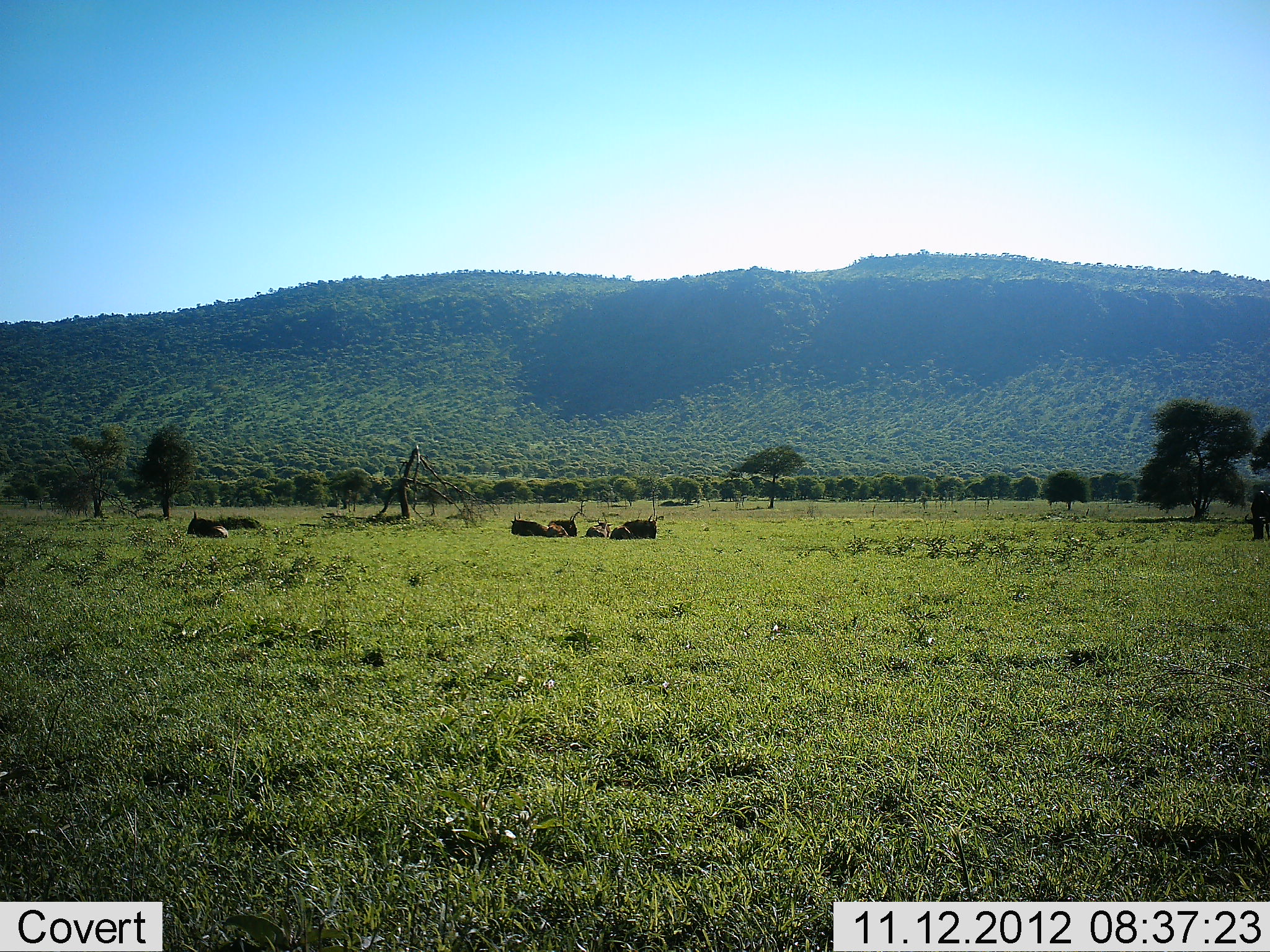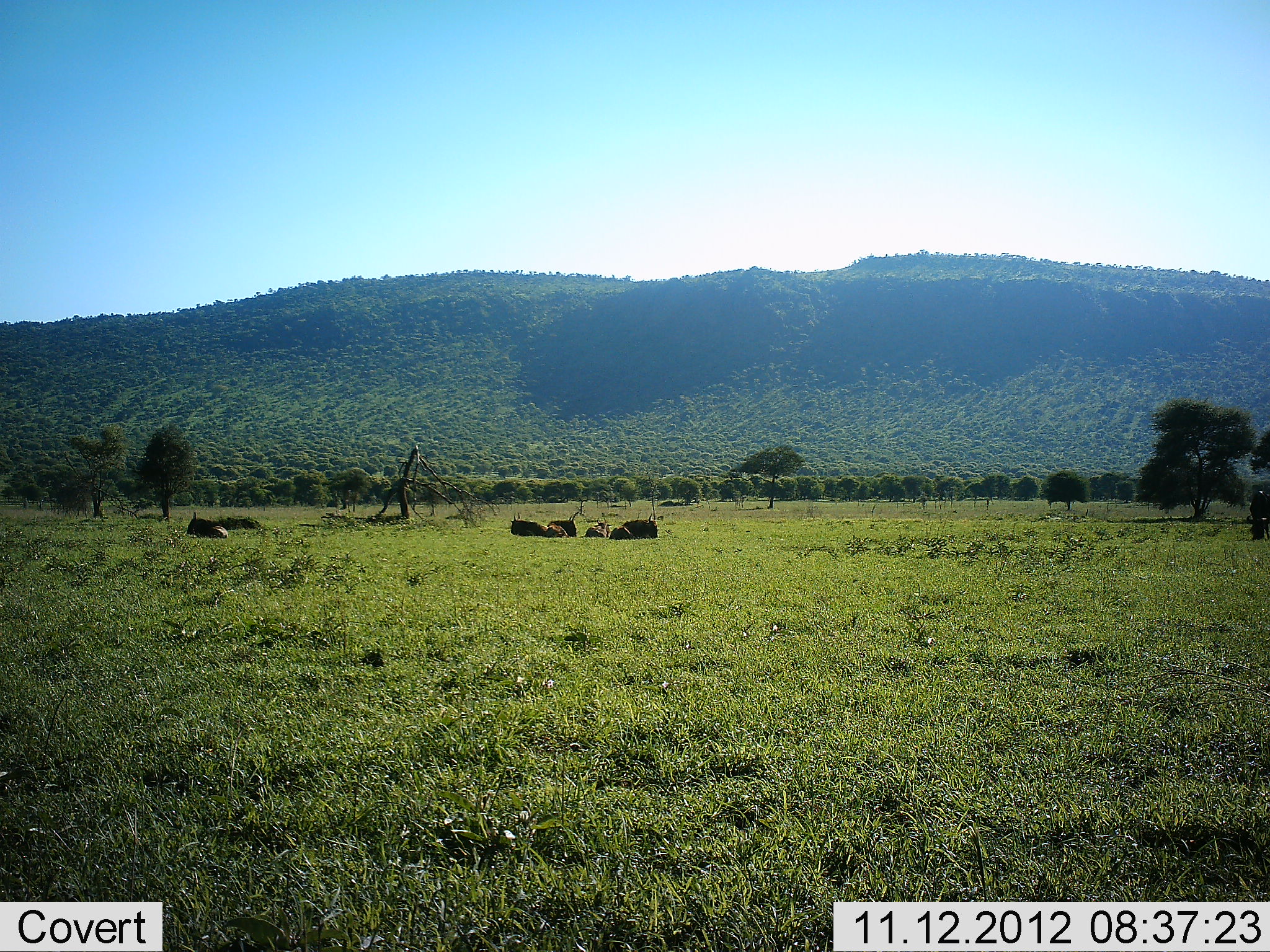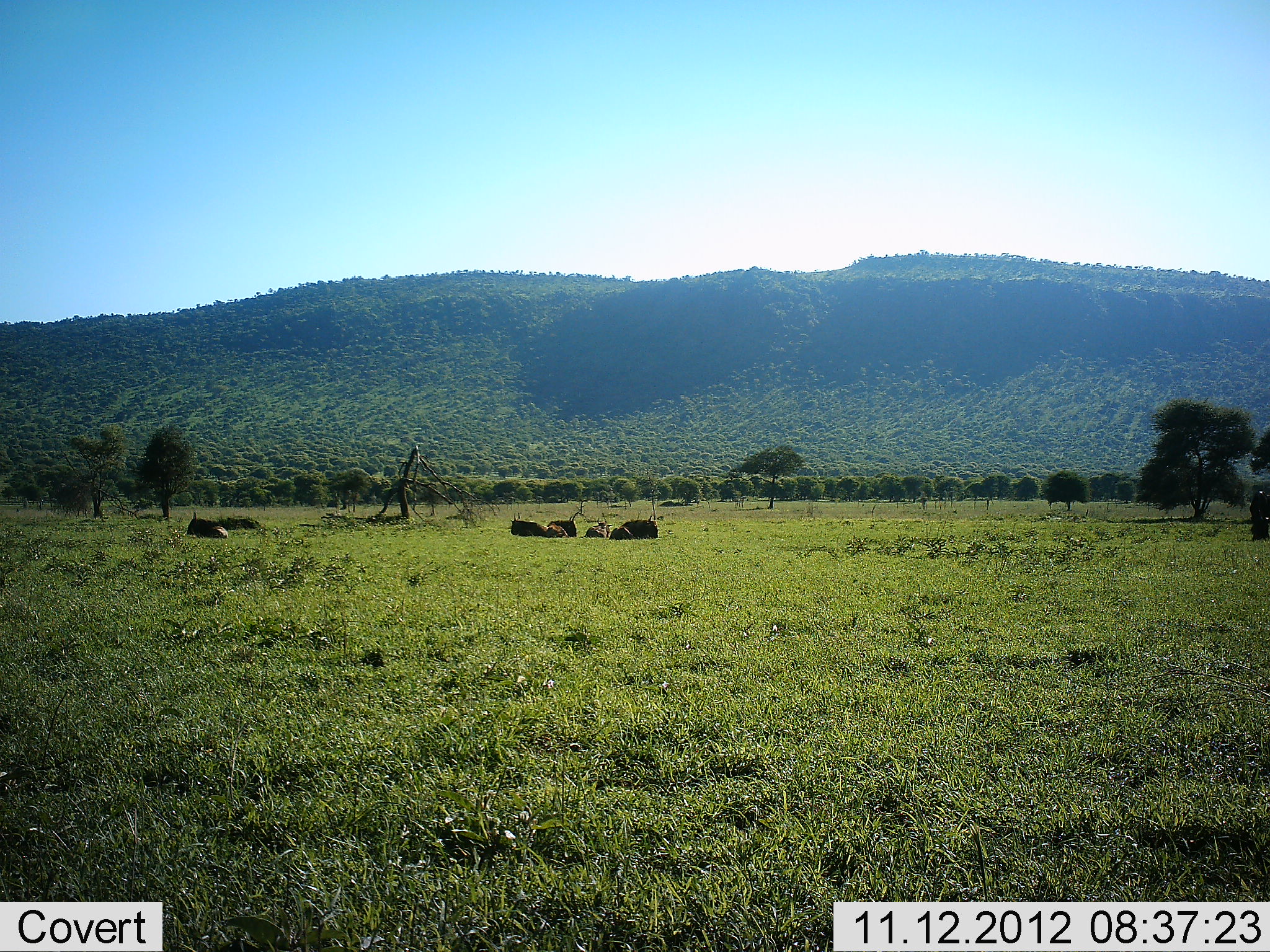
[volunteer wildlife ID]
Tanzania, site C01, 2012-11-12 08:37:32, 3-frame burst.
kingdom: Animalia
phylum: Chordata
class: Mammalia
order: Artiodactyla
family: Bovidae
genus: Connochaetes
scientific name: Connochaetes taurinus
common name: blue wildebeest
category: wildebeest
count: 7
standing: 0%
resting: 100%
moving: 0%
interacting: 0%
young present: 20%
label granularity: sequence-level